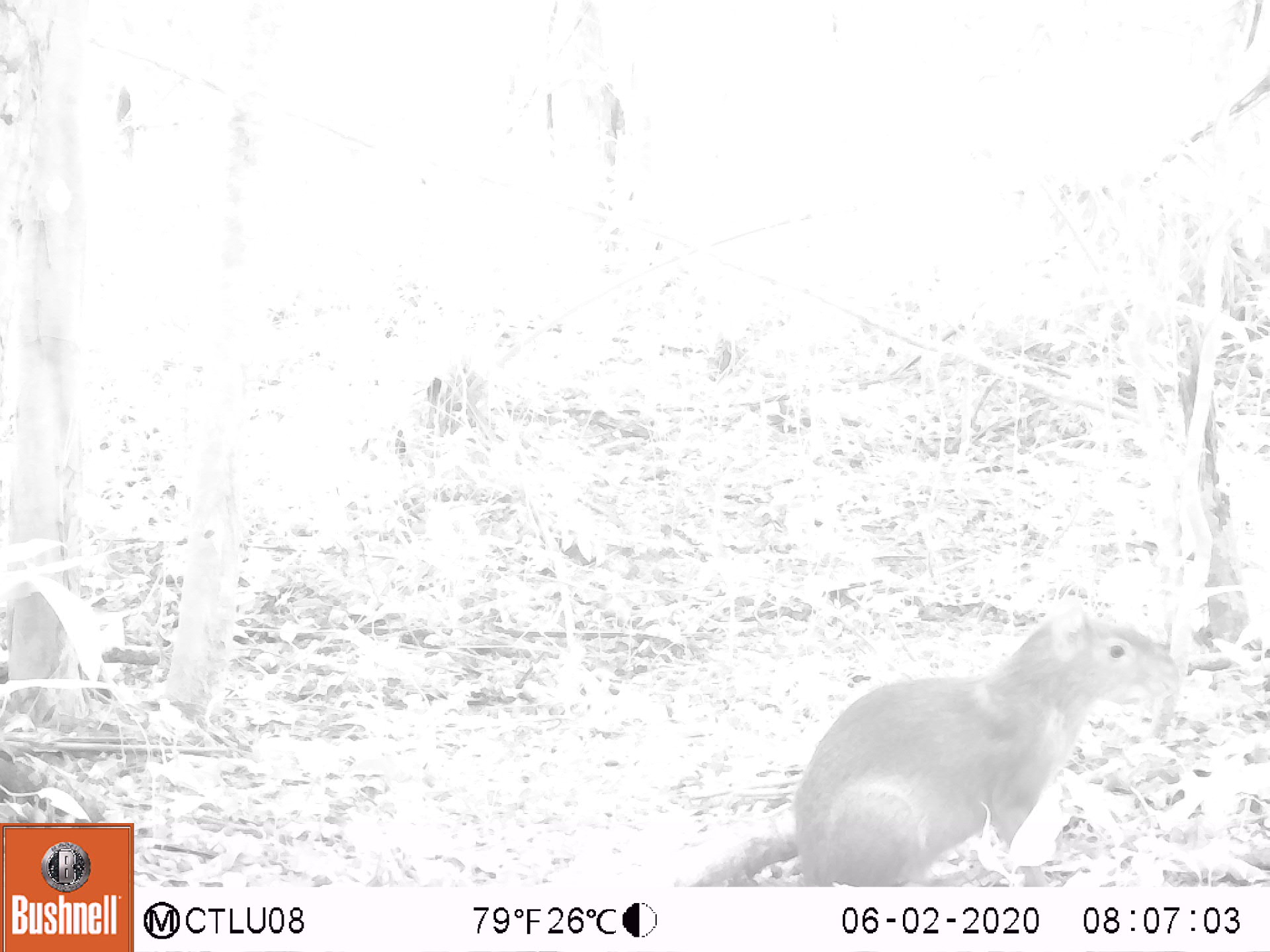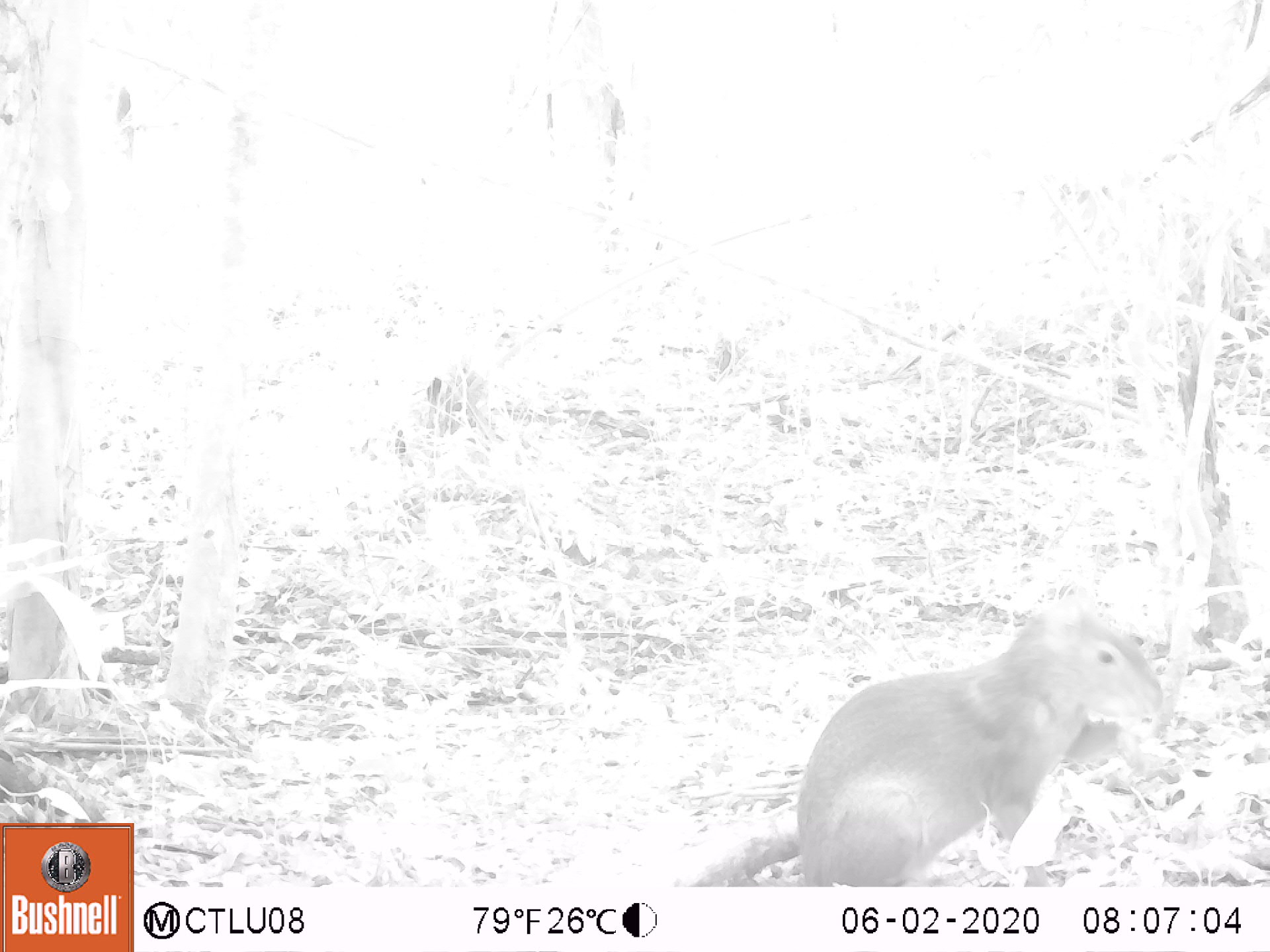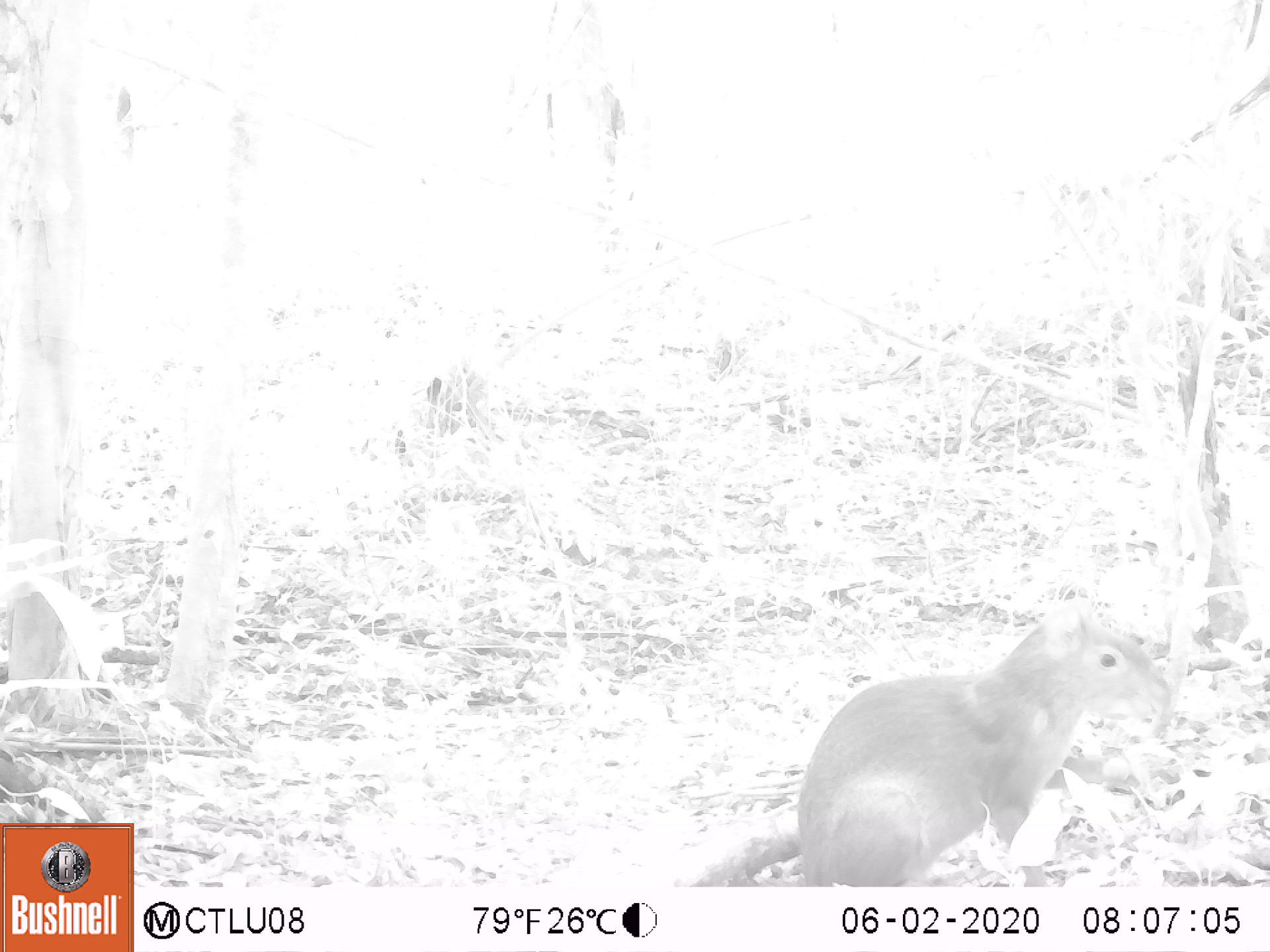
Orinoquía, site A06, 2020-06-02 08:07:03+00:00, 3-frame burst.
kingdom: Animalia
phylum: Chordata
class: Mammalia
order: Rodentia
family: Dasyproctidae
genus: Dasyprocta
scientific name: Dasyprocta fuliginosa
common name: black agouti